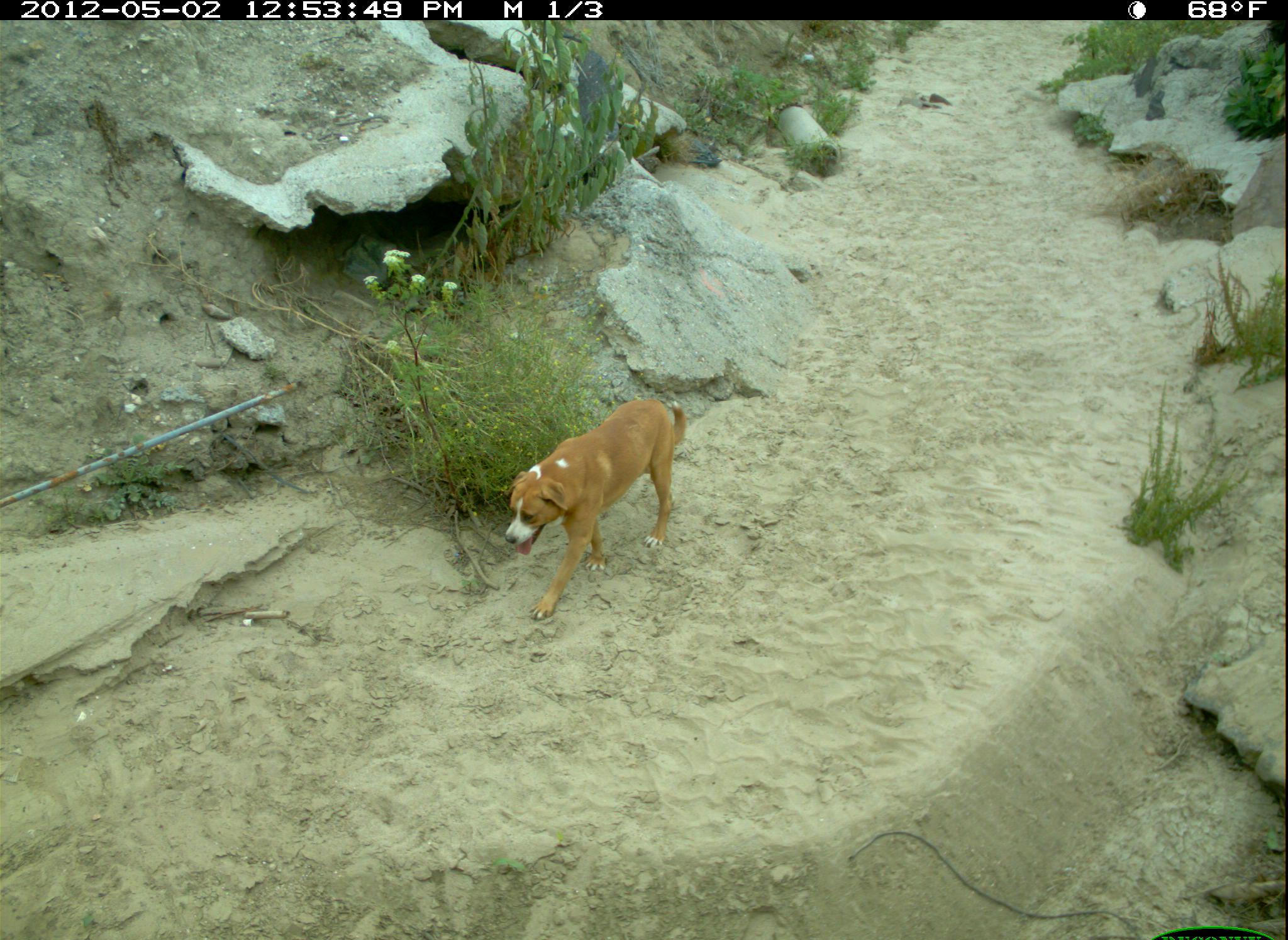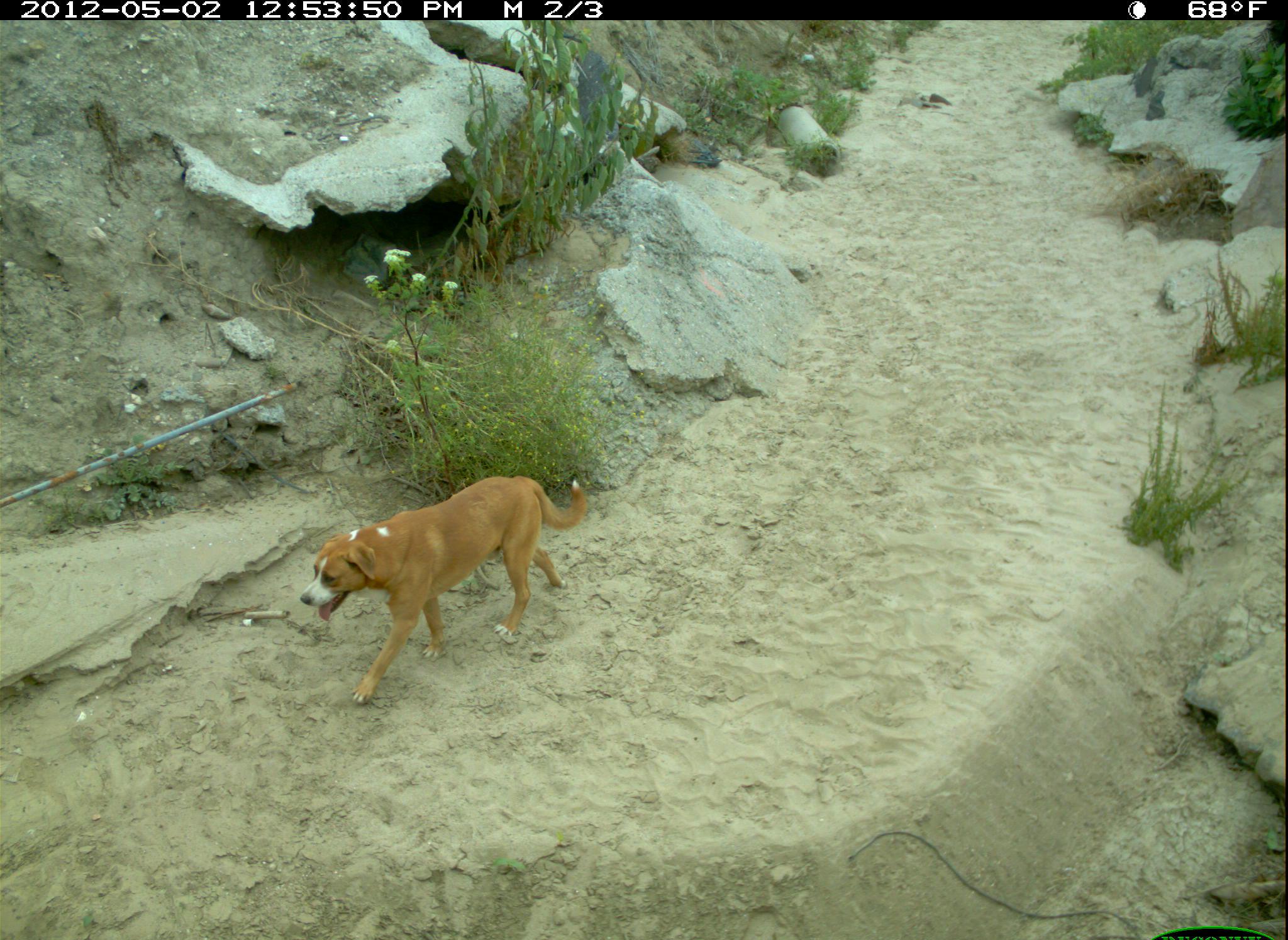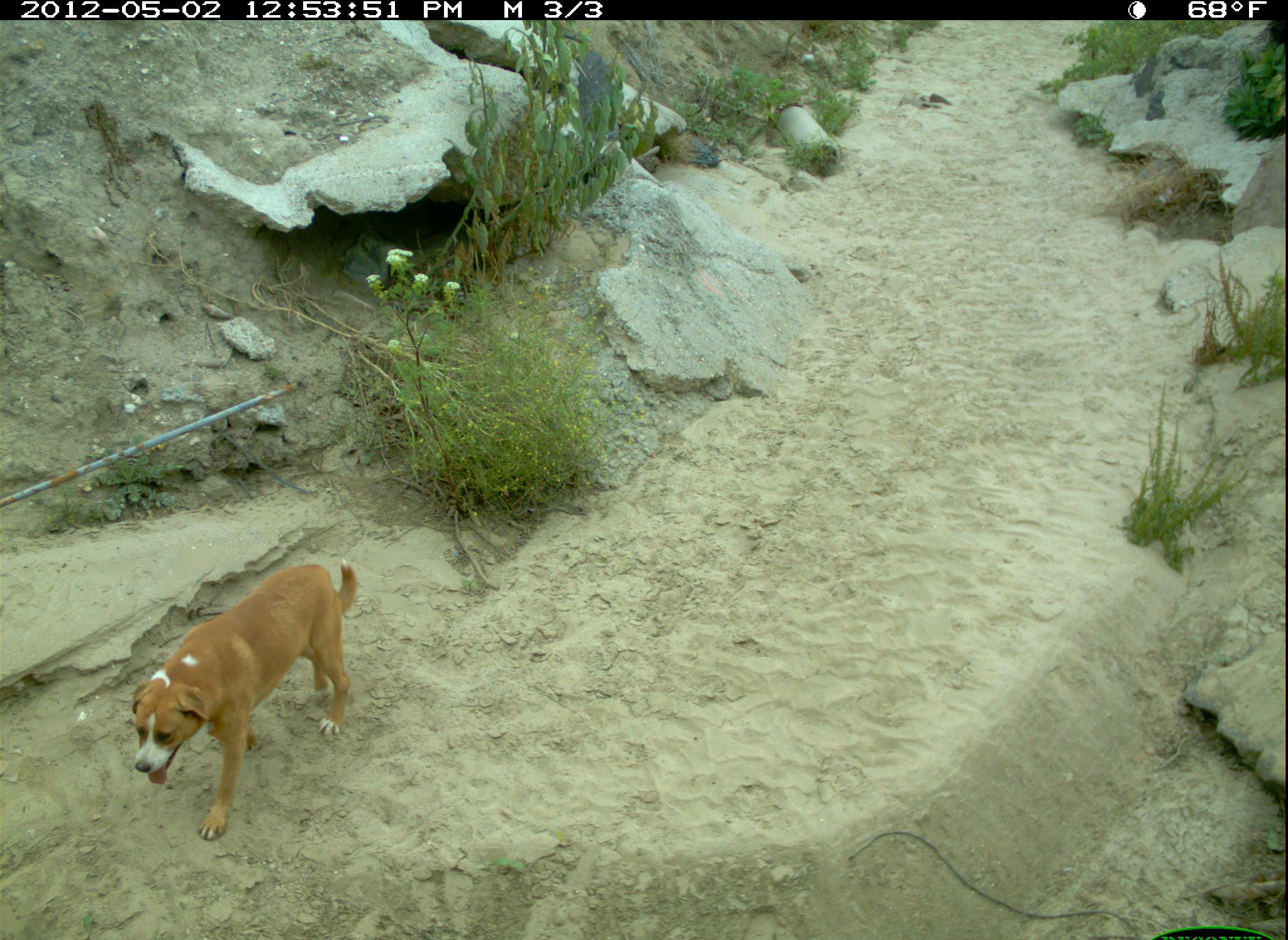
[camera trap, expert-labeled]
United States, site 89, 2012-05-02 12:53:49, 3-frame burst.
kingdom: Animalia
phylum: Chordata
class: Mammalia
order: Carnivora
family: Canidae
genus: Canis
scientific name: Canis familiaris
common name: domestic dog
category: dog